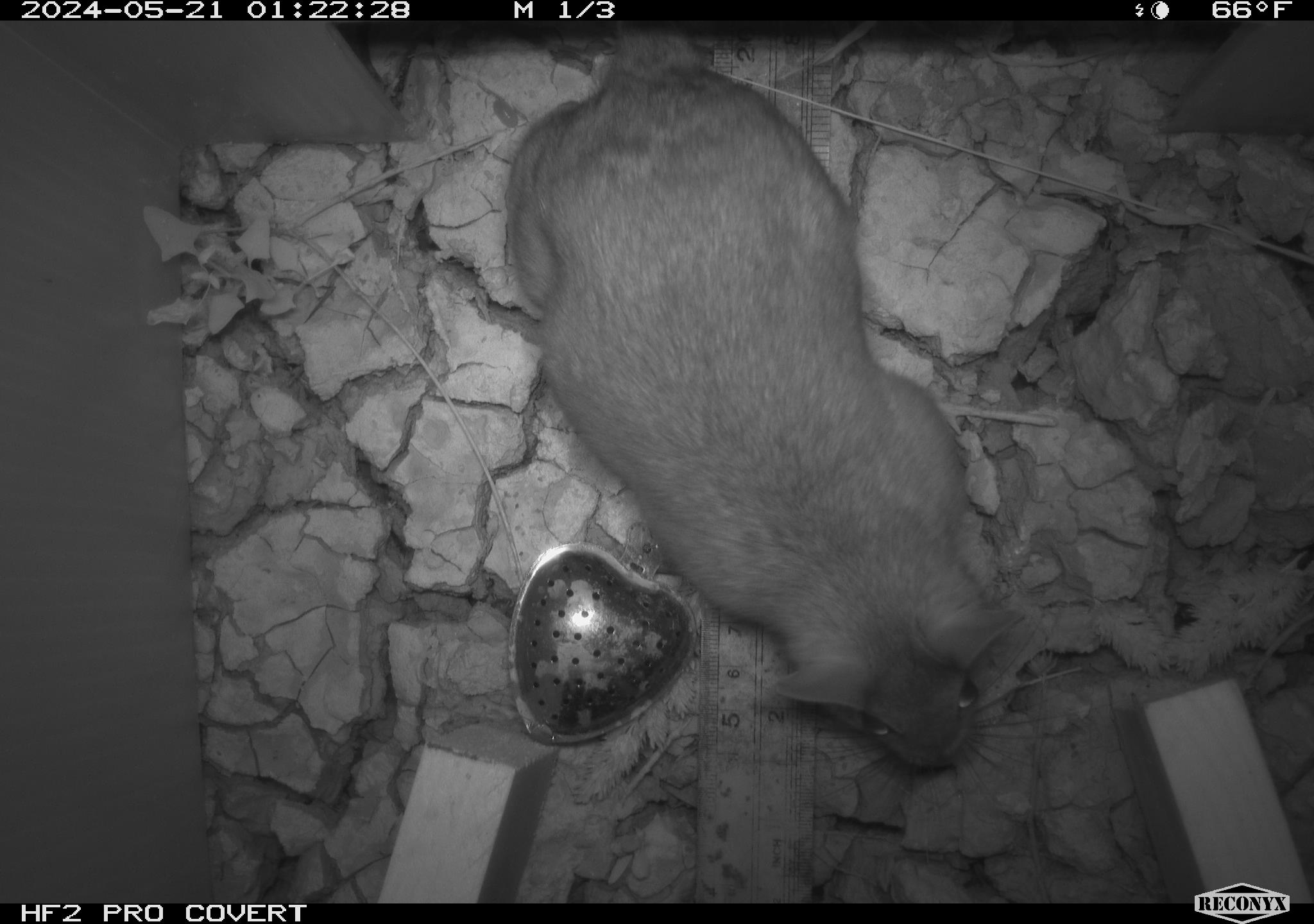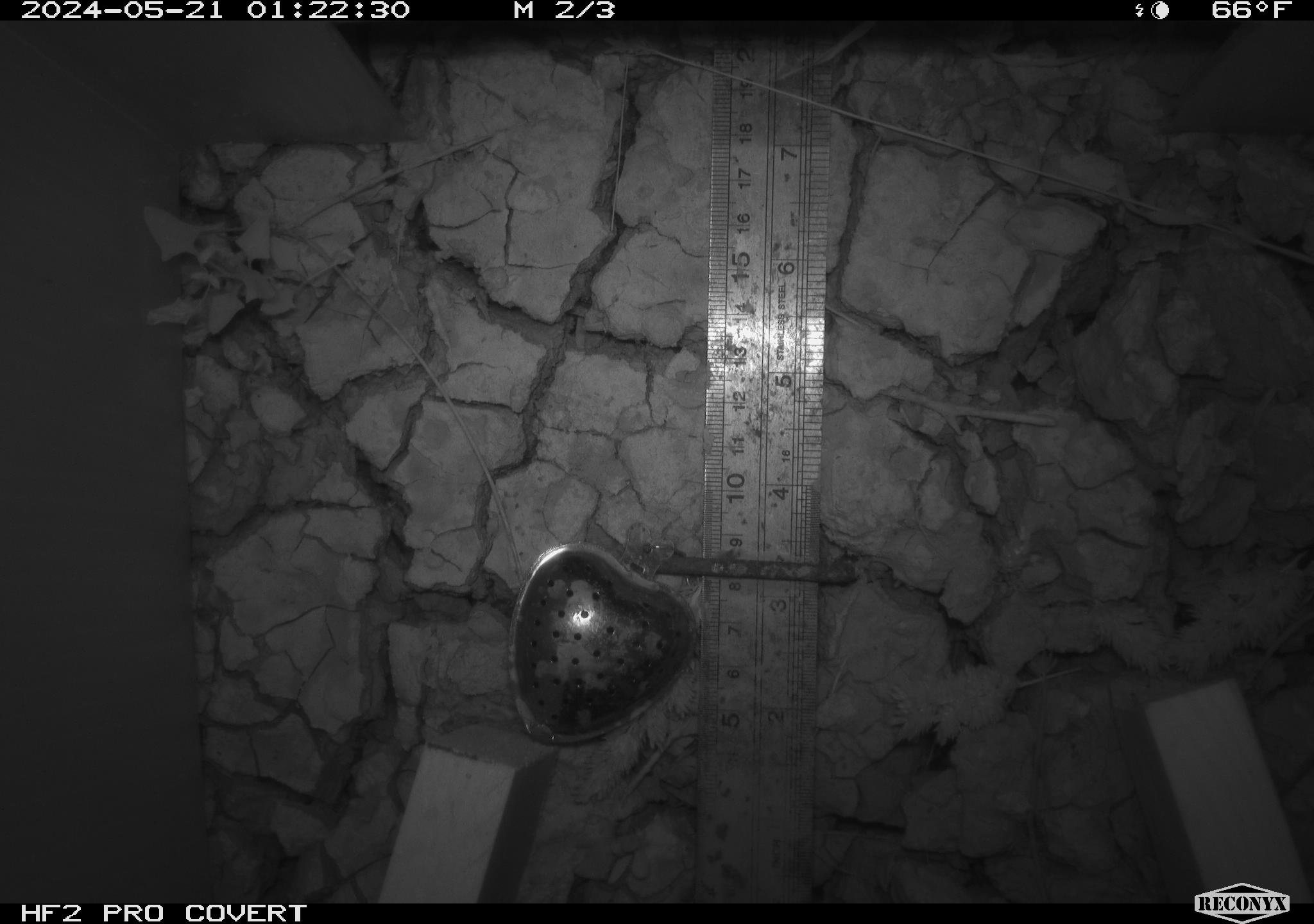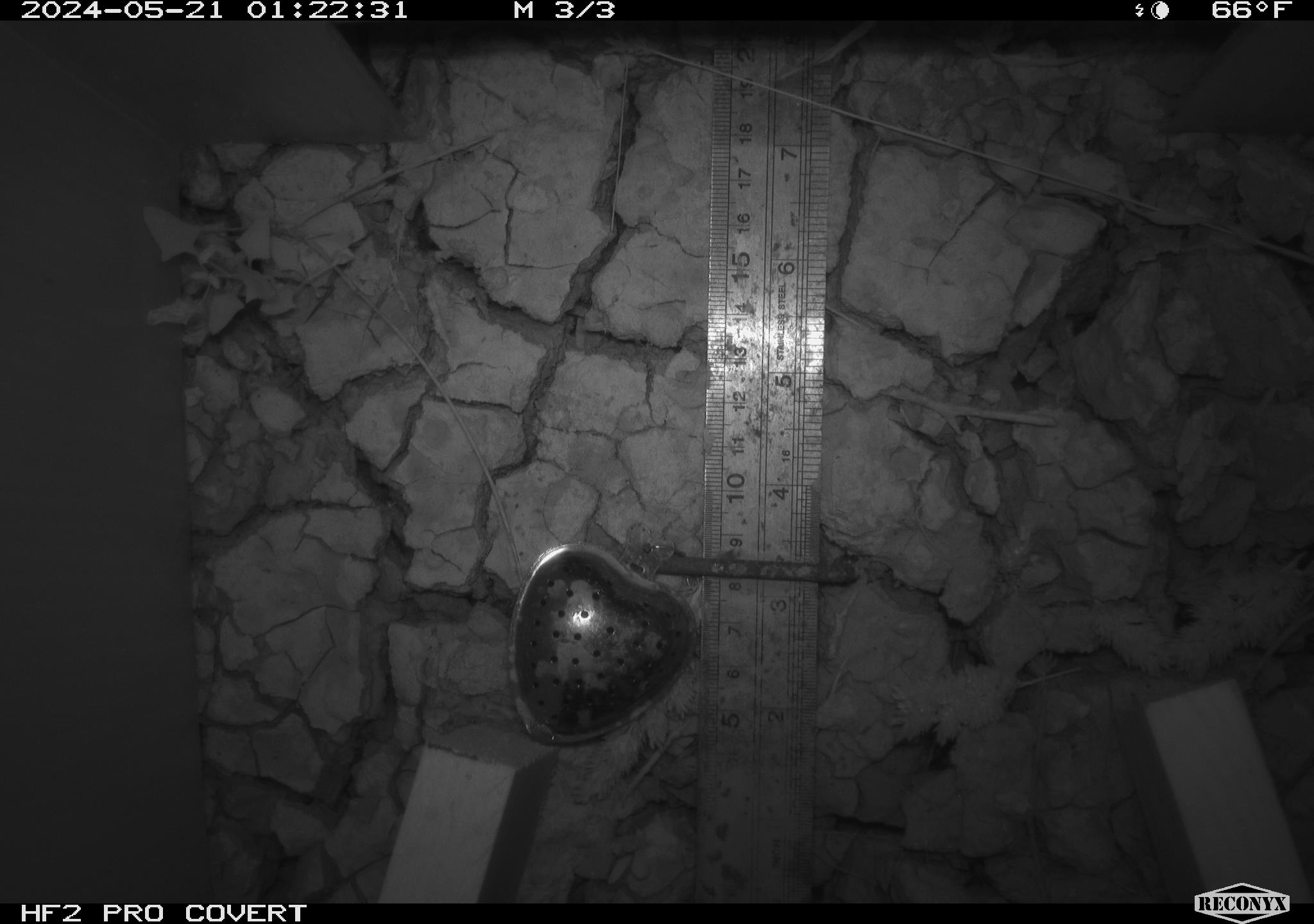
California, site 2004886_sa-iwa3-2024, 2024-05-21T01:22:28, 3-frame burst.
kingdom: Animalia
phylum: Chordata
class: Mammalia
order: Rodentia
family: Cricetidae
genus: Neotoma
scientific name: Neotoma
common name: pack rat or woodrat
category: neotoma species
Neotoma species (pack rat or woodrat) (Neotoma).